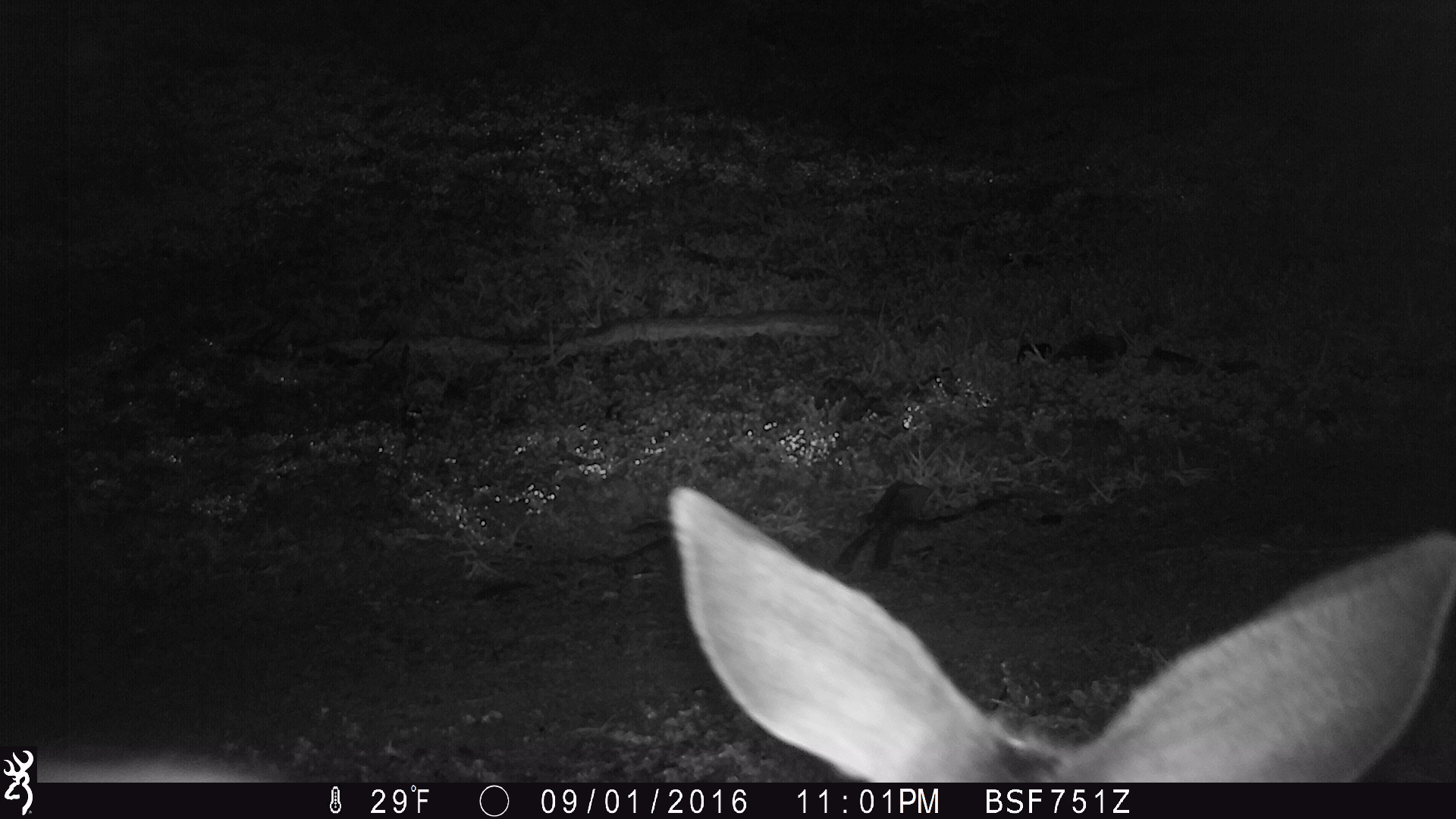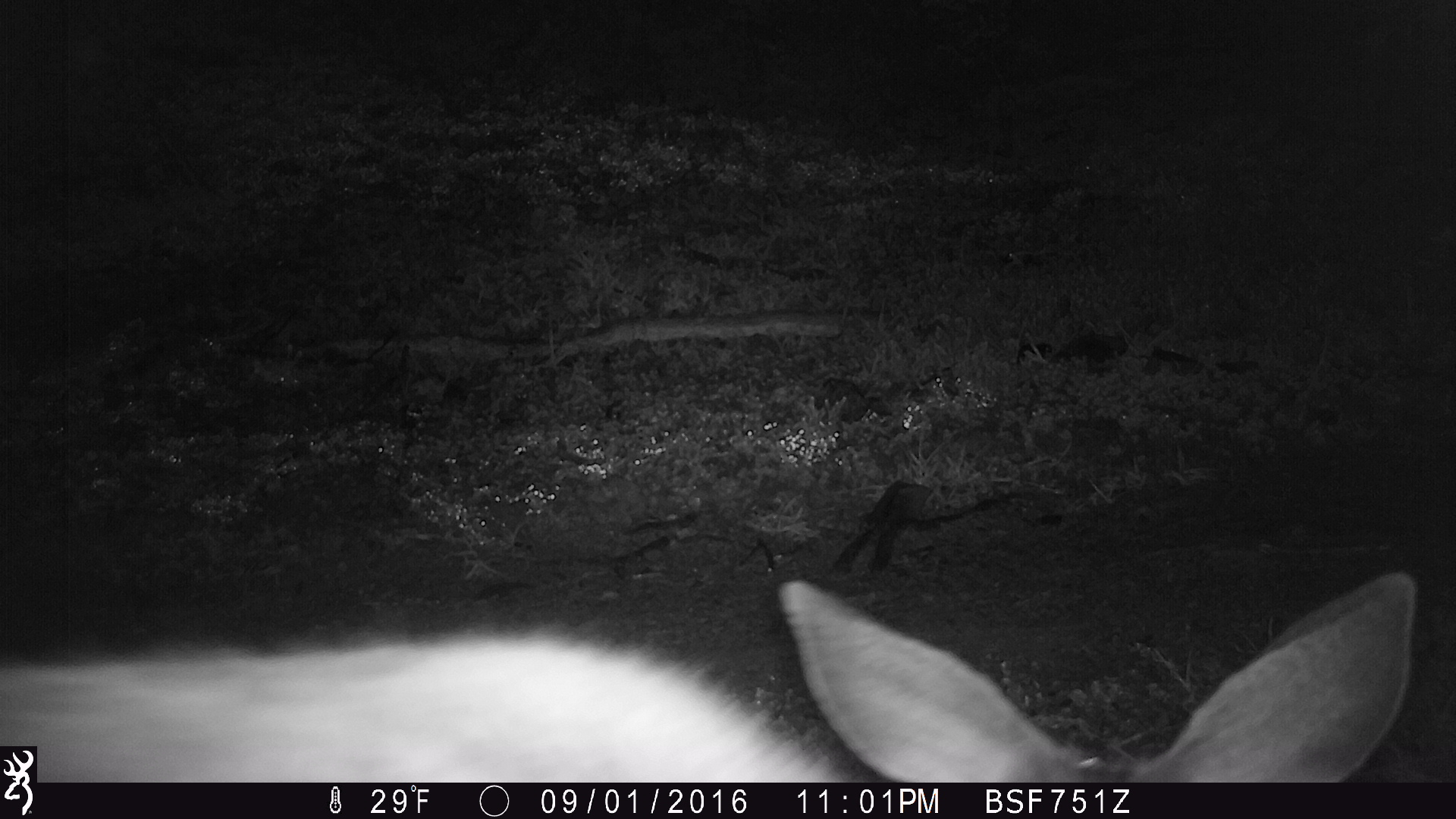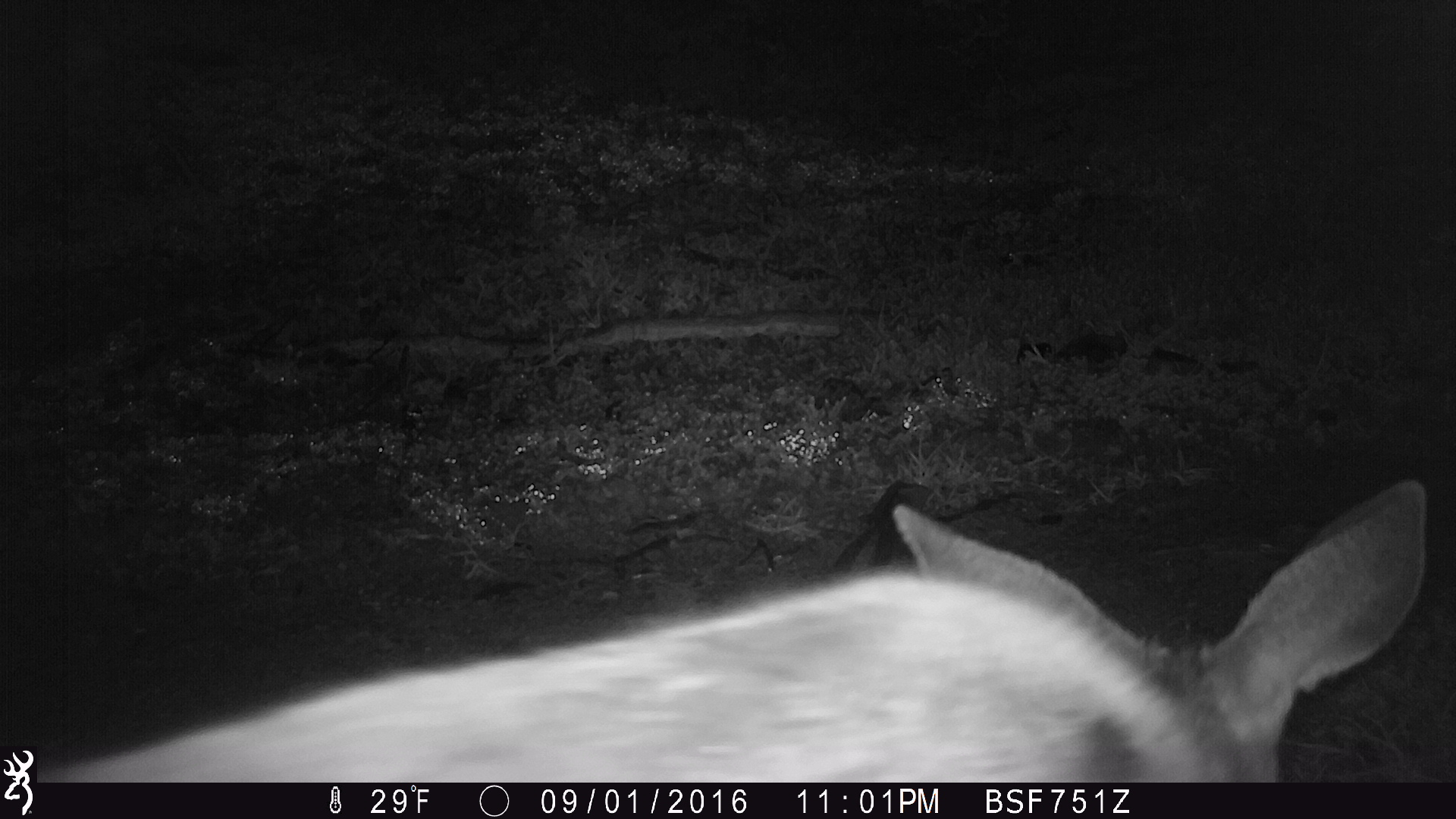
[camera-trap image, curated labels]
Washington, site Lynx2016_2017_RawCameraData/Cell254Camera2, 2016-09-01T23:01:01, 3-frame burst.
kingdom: Animalia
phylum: Chordata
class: Mammalia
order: Artiodactyla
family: Cervidae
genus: Odocoileus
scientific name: Odocoileus hemionus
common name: mule deer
Odocoileus hemionus (mule deer). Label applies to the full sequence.